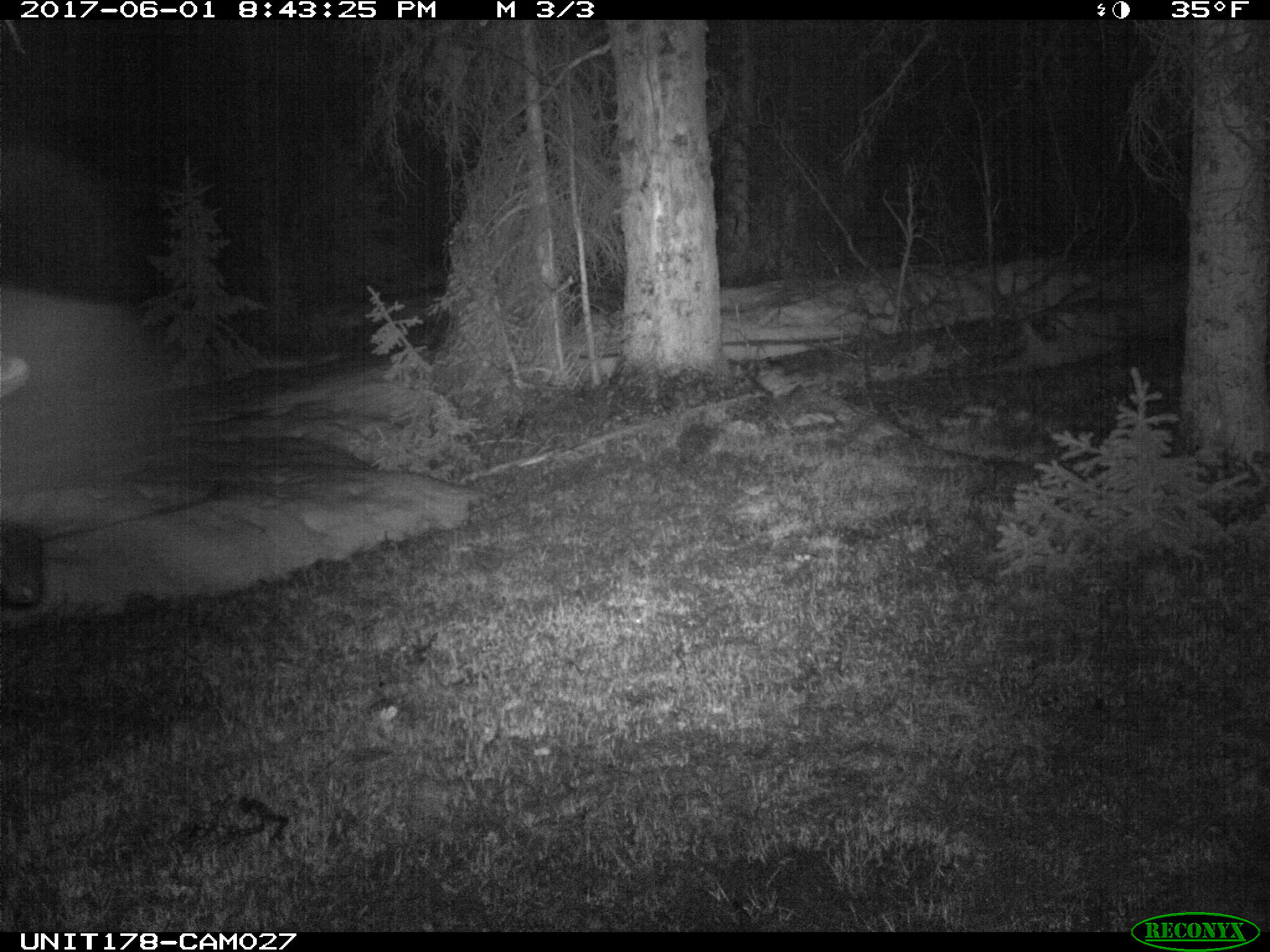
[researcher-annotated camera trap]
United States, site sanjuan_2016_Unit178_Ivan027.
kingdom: Animalia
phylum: Chordata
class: Mammalia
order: Artiodactyla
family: Cervidae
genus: Alces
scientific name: Alces alces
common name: moose